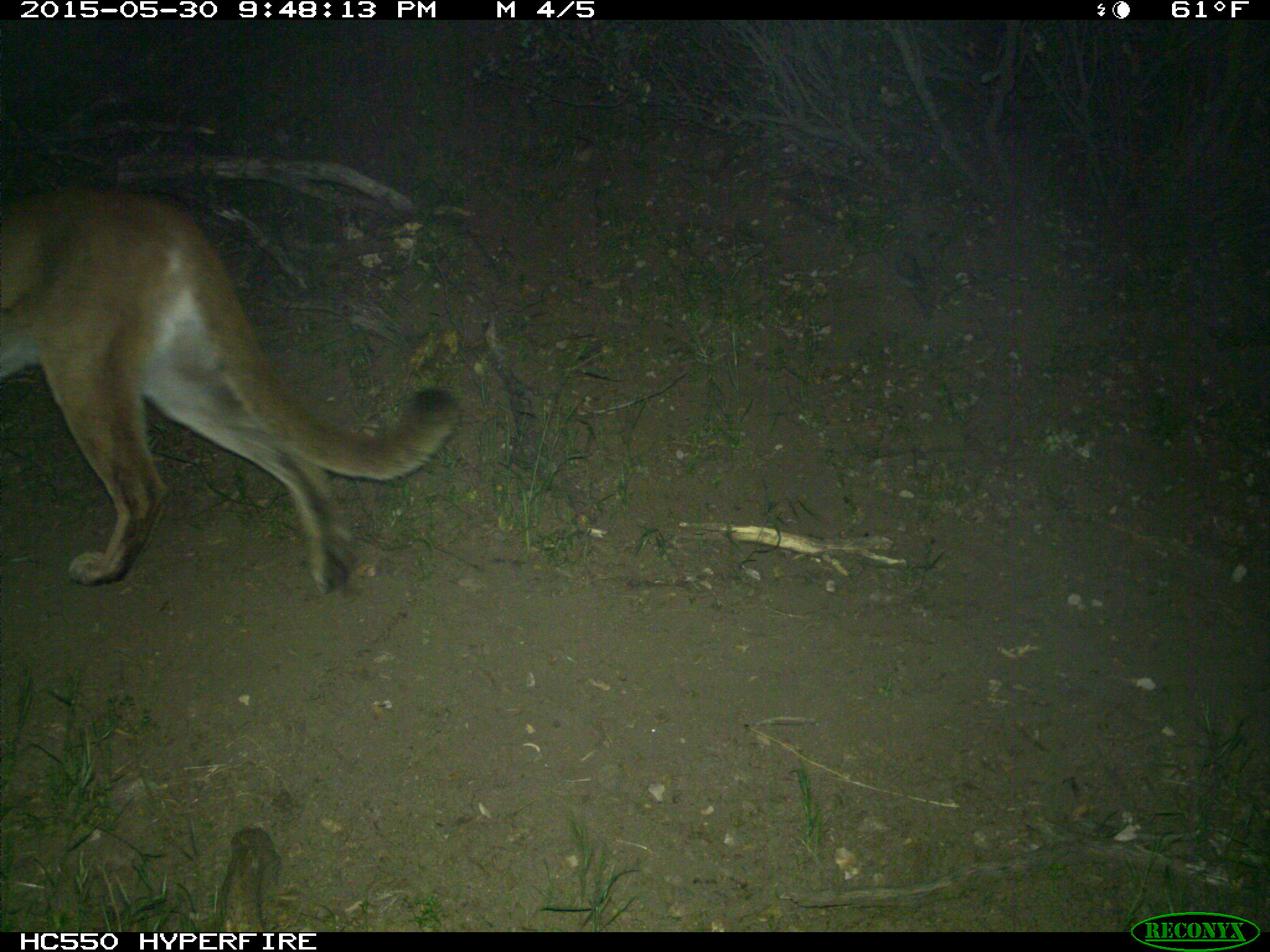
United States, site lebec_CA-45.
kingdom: Animalia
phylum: Chordata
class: Mammalia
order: Carnivora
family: Felidae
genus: Puma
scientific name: Puma concolor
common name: mountain lion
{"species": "Puma concolor (mountain lion)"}